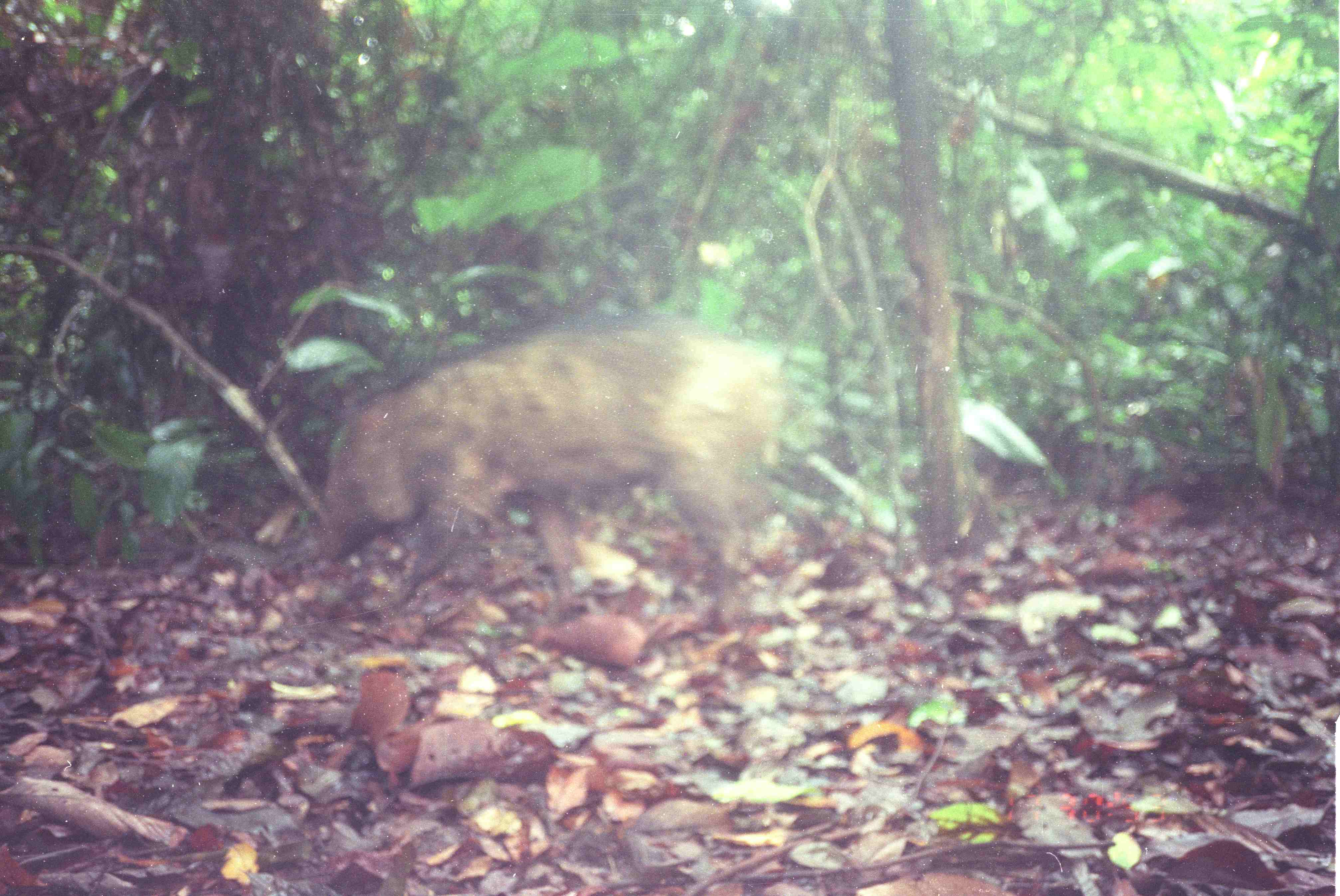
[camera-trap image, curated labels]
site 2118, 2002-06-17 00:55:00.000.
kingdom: Animalia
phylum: Chordata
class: Mammalia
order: Artiodactyla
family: Suidae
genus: Sus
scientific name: Sus scrofa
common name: wild boar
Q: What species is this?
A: Sus scrofa (wild boar).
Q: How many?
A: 1.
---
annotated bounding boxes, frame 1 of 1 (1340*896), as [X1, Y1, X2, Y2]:
sus scrofa: [313, 323, 777, 635]